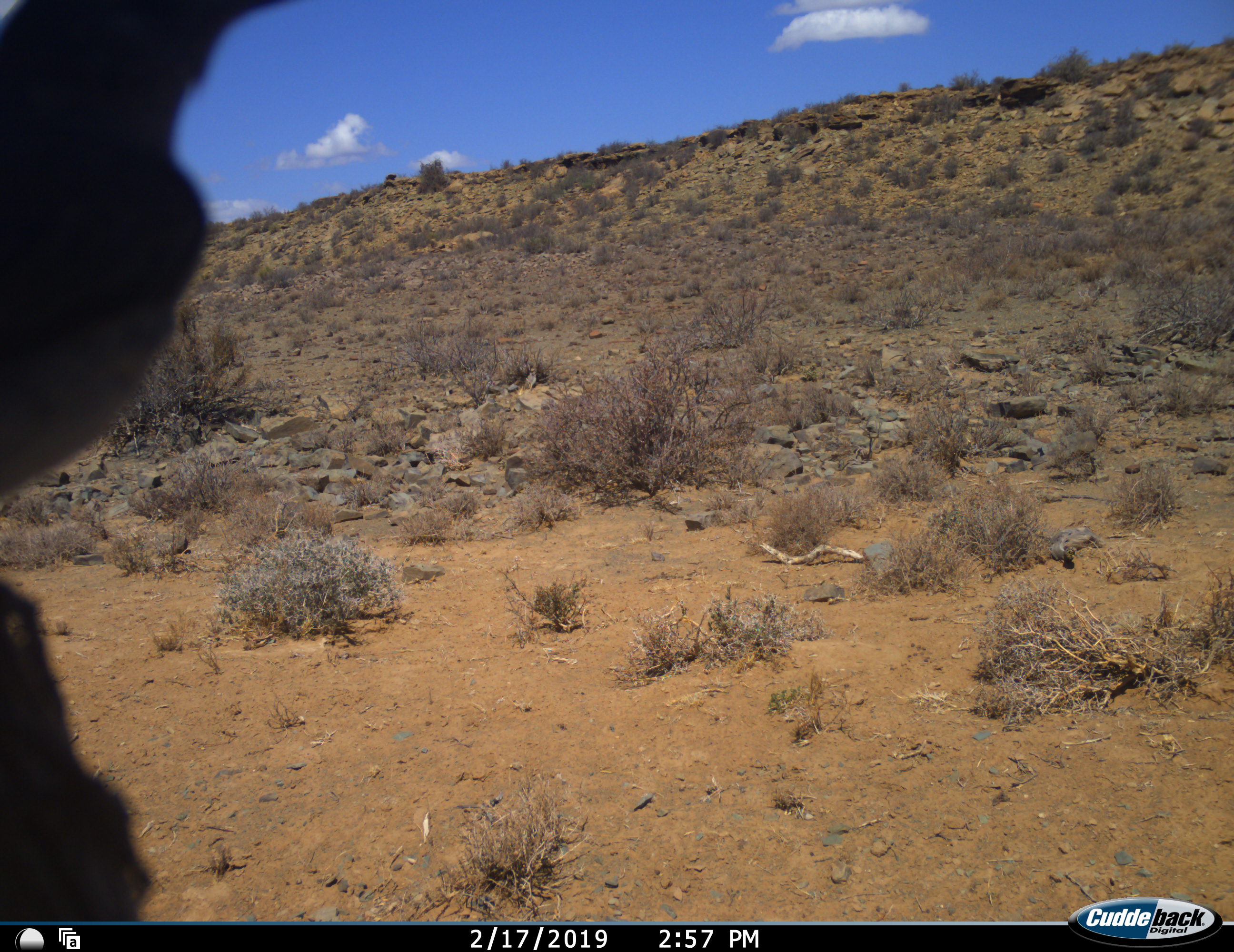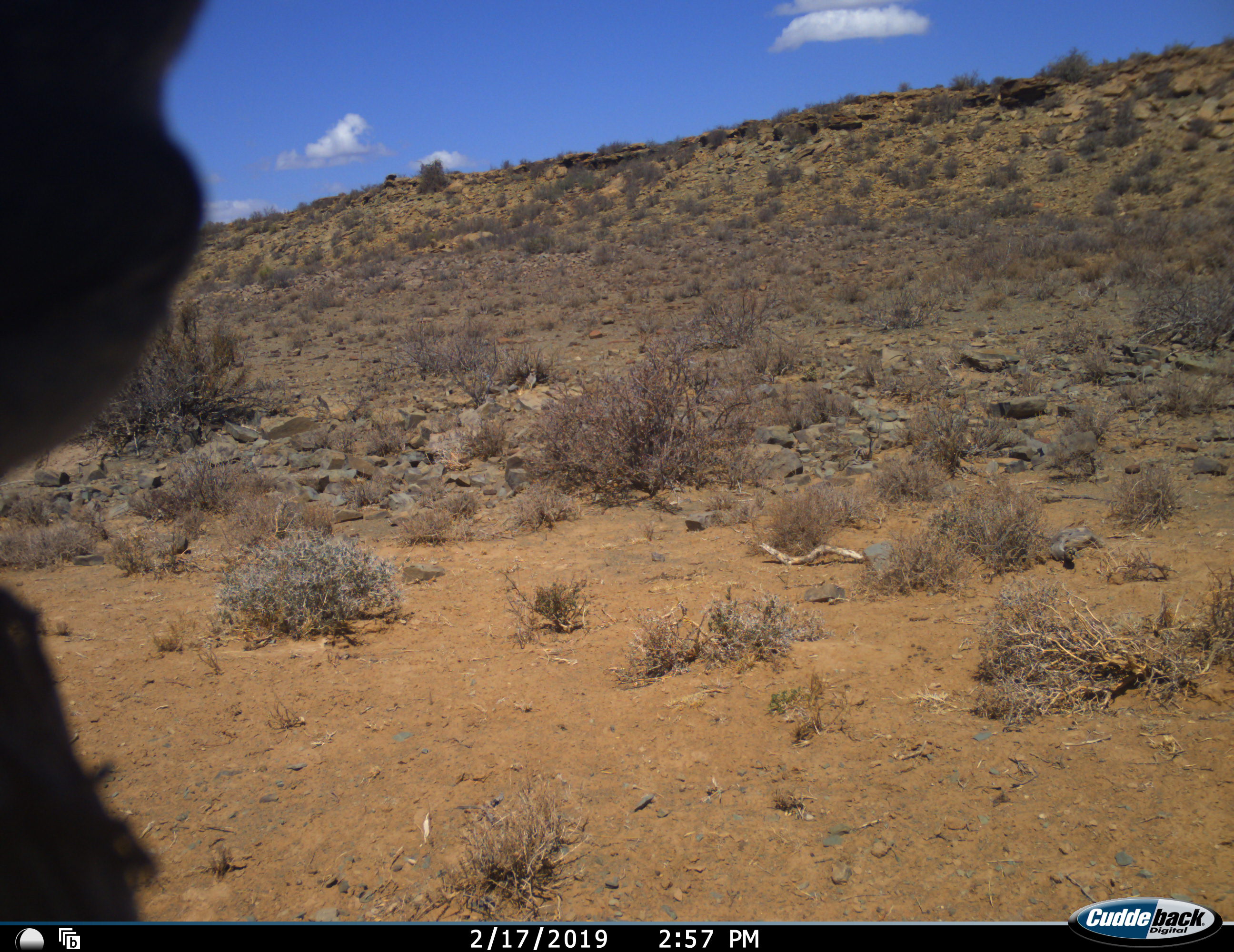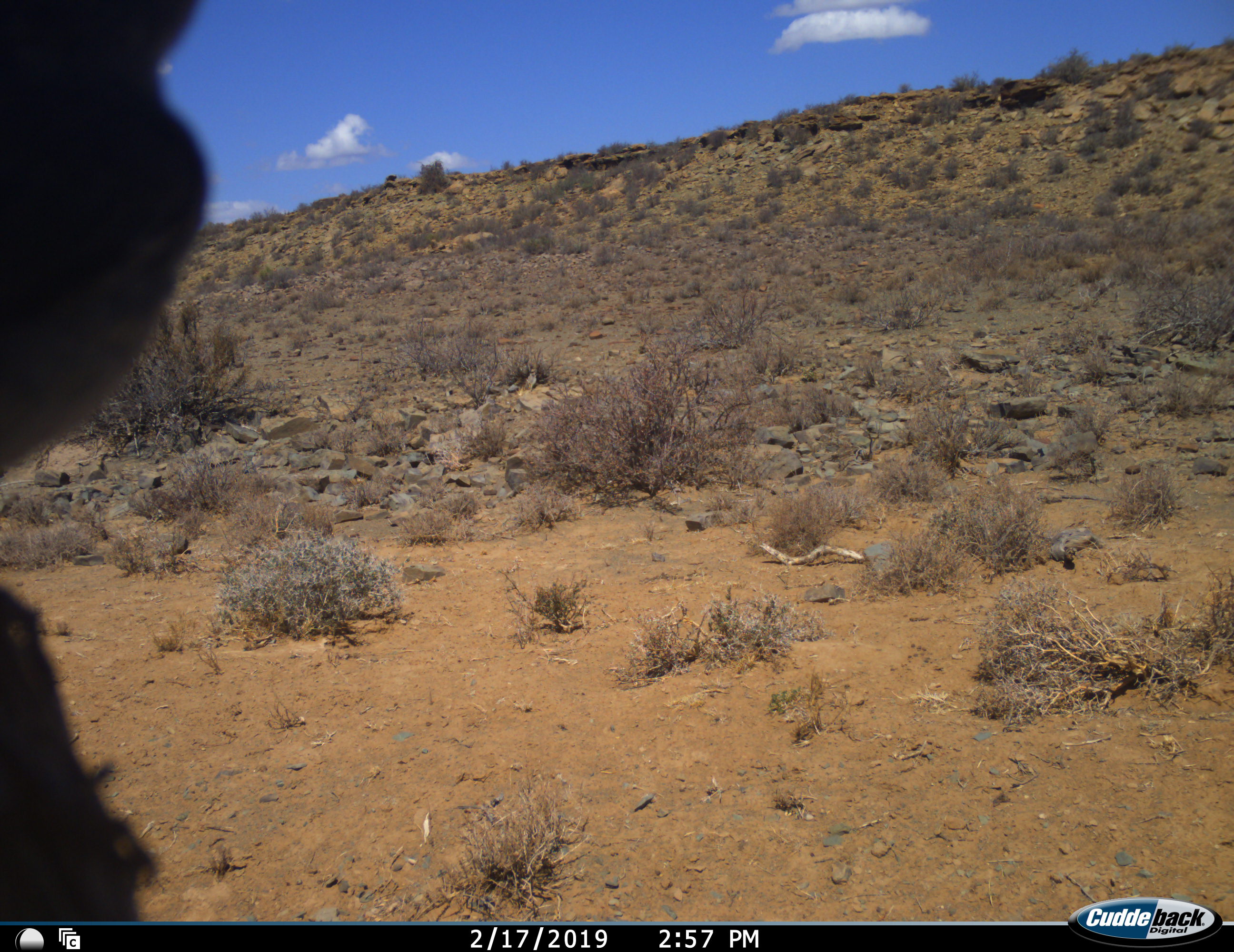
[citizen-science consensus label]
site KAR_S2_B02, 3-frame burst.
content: unidentified animal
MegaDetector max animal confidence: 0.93